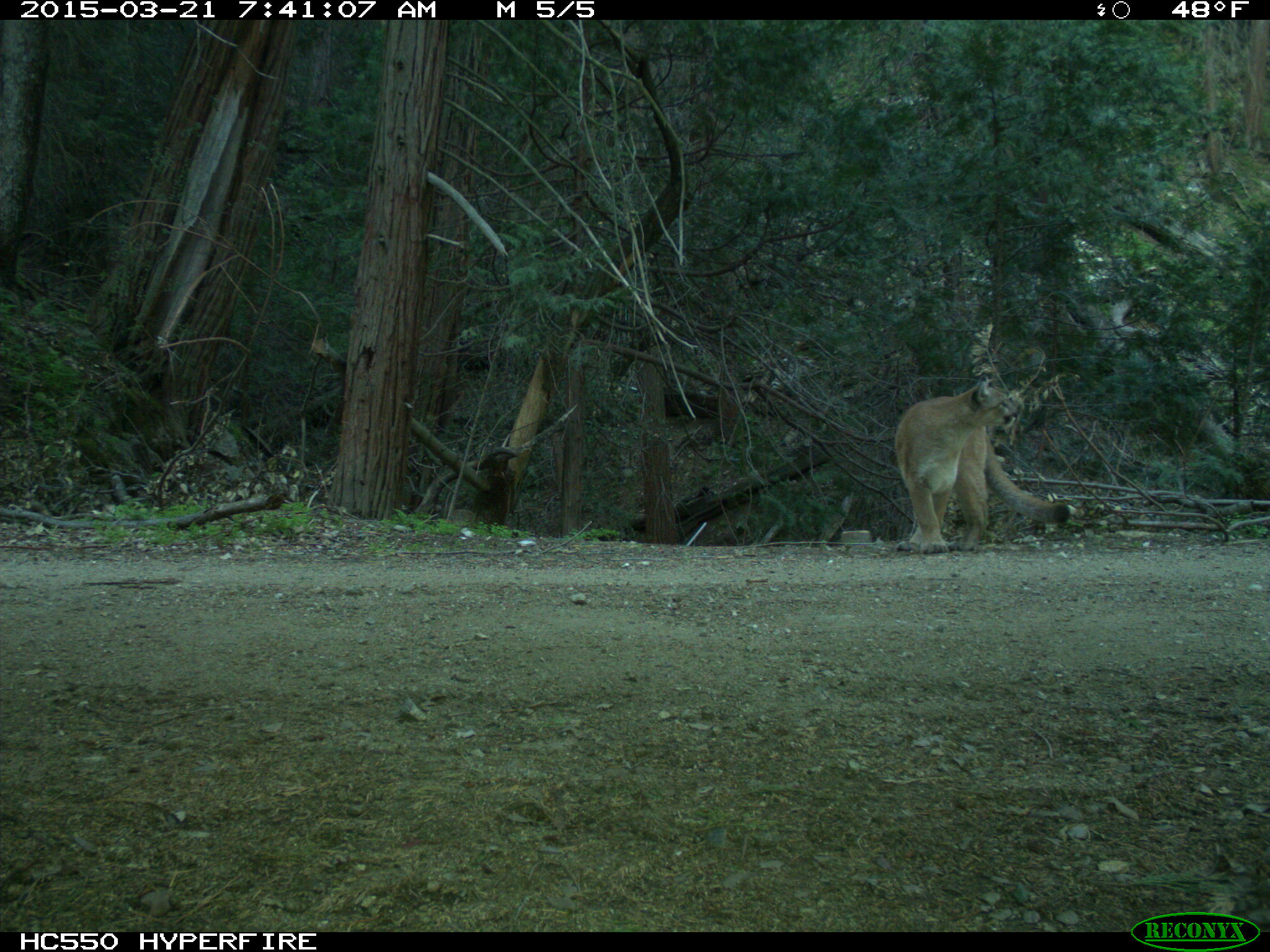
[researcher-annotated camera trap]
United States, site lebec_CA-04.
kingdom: Animalia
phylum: Chordata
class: Mammalia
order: Carnivora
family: Felidae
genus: Puma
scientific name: Puma concolor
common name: mountain lion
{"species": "Puma concolor (mountain lion)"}